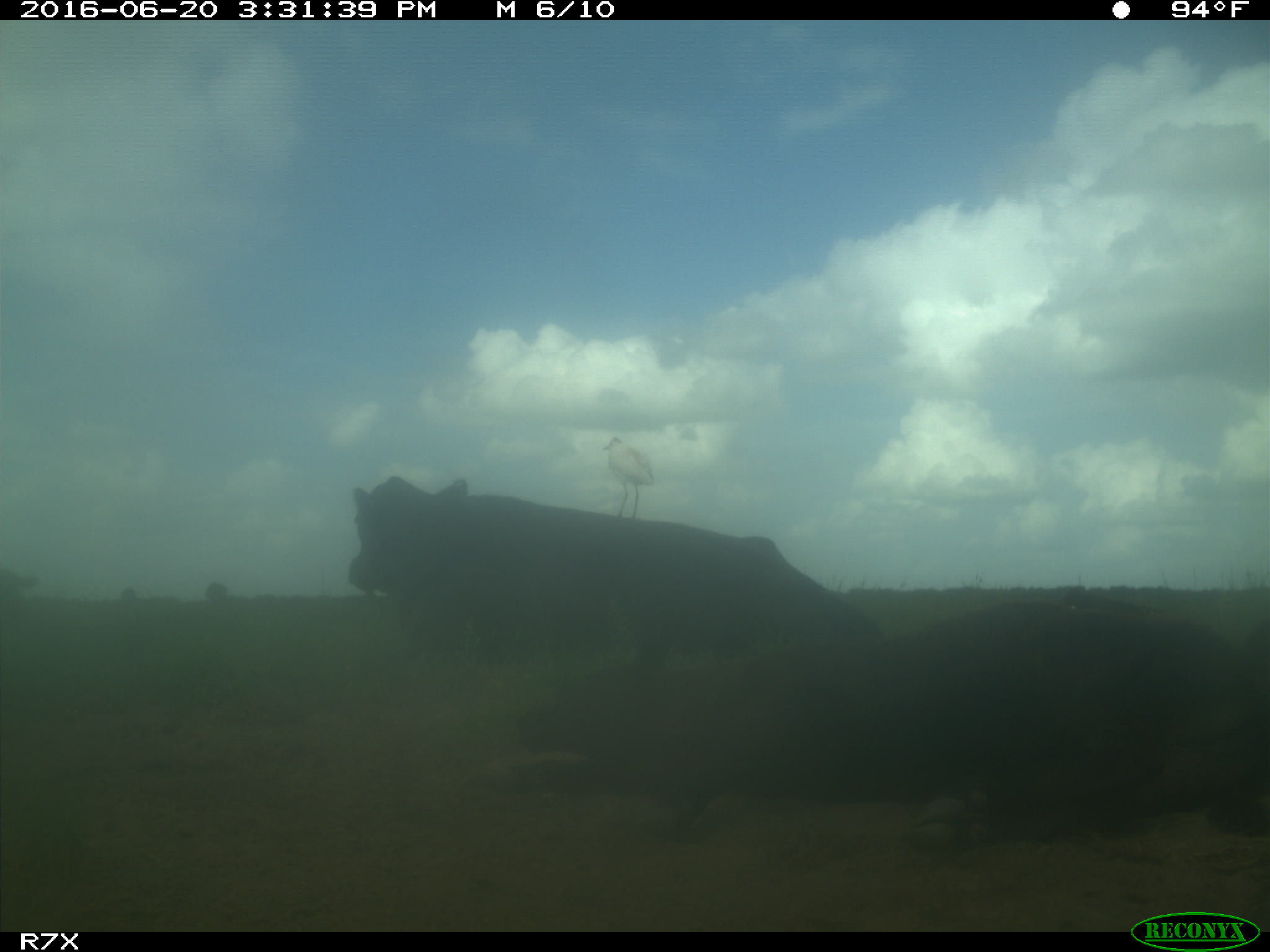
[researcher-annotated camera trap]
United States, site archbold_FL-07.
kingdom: Animalia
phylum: Chordata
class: Mammalia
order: Artiodactyla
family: Bovidae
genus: Bos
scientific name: Bos taurus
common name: domestic cow